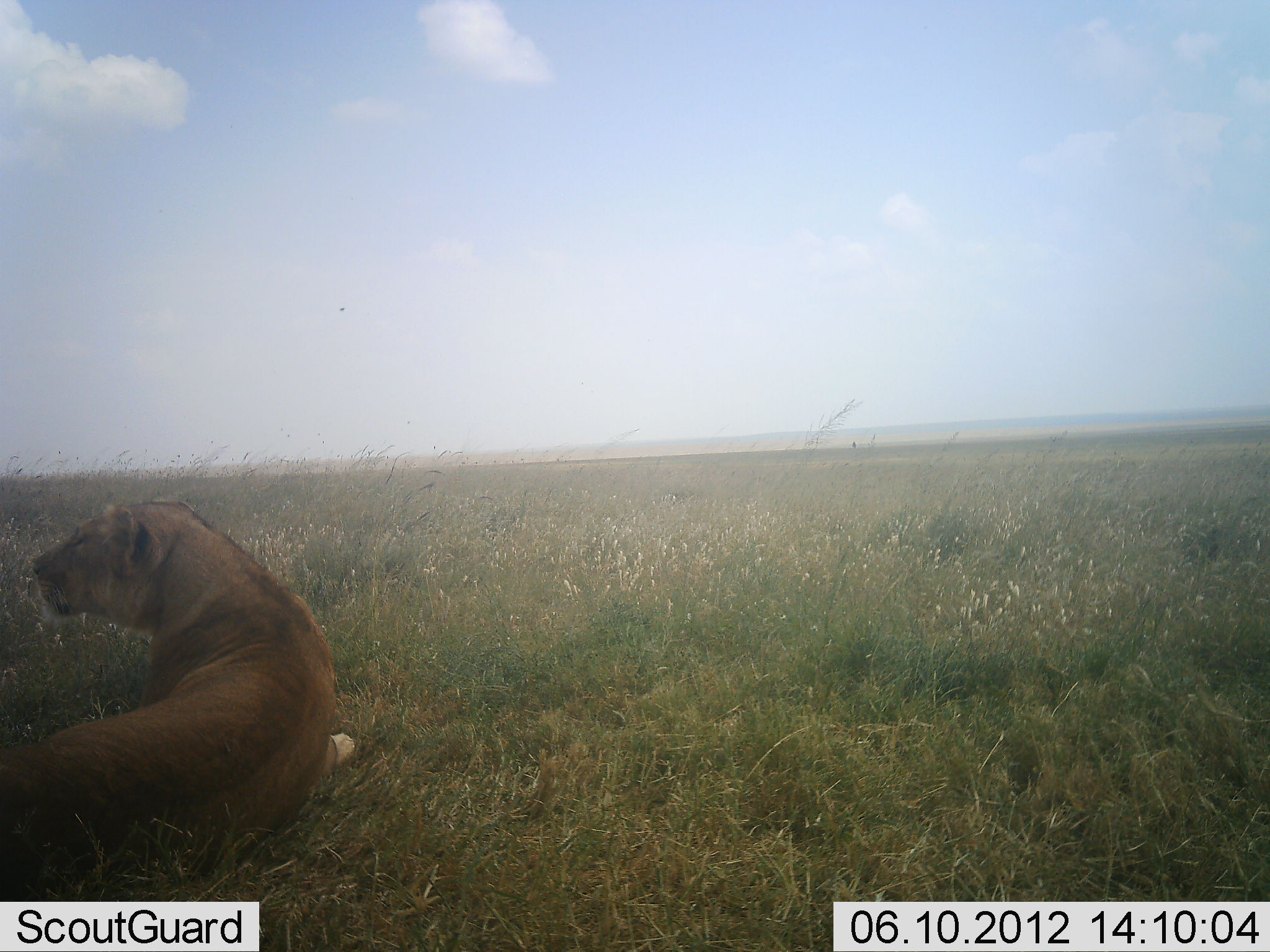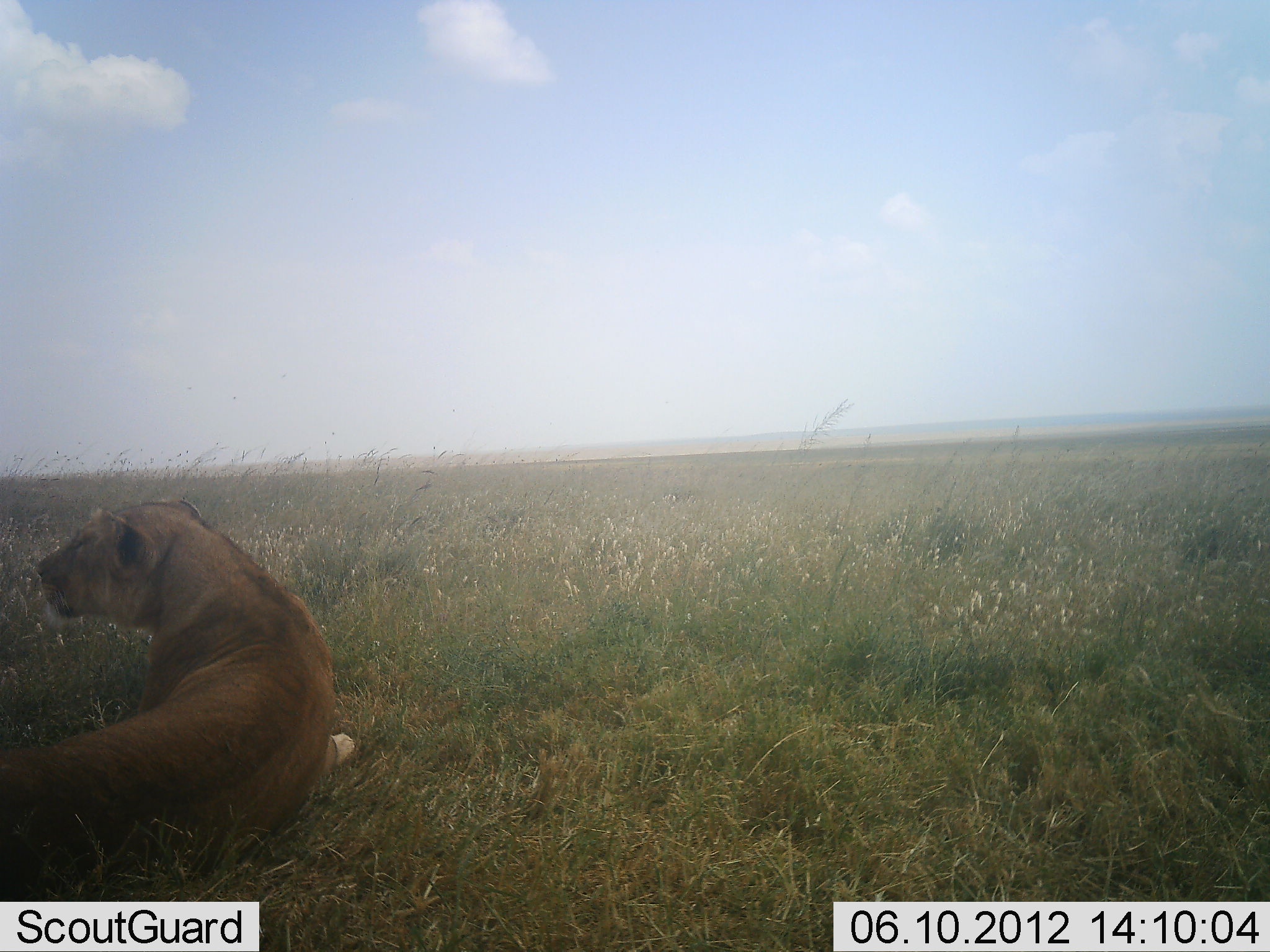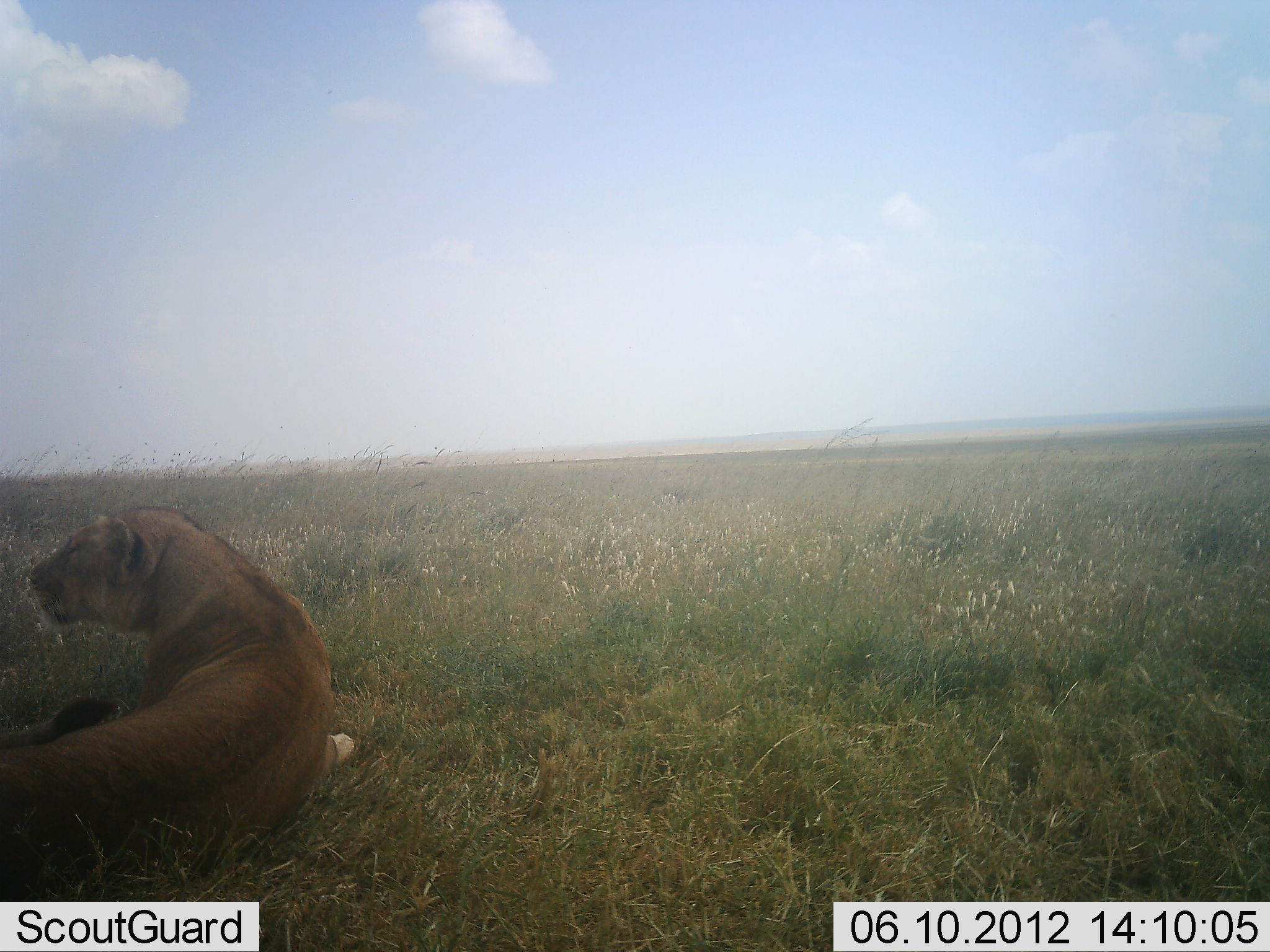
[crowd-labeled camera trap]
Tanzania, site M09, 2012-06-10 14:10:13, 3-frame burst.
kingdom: Animalia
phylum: Chordata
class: Mammalia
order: Carnivora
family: Felidae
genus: Panthera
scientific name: Panthera leo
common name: lion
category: lionfemale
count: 1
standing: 0%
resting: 100%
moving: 0%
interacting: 0%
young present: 0%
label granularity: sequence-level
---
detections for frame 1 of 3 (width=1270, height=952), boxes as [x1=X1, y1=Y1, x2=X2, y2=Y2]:
animal: [x1=0, y1=500, x2=357, y2=901]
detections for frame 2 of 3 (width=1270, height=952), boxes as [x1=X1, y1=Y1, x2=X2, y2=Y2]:
animal: [x1=0, y1=499, x2=357, y2=901]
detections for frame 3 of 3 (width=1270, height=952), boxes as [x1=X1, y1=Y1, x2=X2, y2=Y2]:
animal: [x1=0, y1=508, x2=357, y2=901]